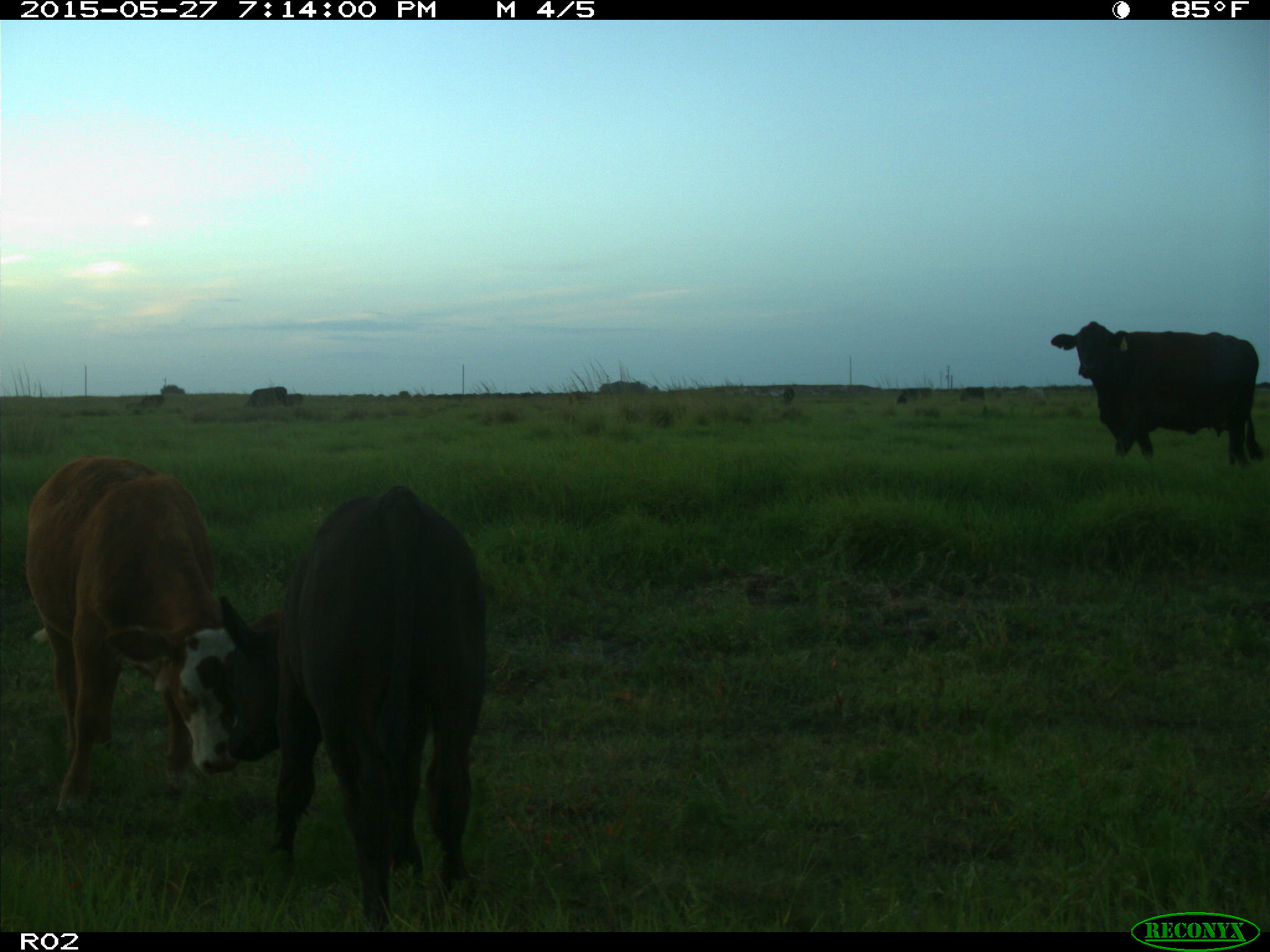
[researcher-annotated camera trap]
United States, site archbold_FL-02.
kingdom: Animalia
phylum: Chordata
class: Mammalia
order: Artiodactyla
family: Bovidae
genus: Bos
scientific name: Bos taurus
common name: domestic cow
Bos taurus (domestic cow).